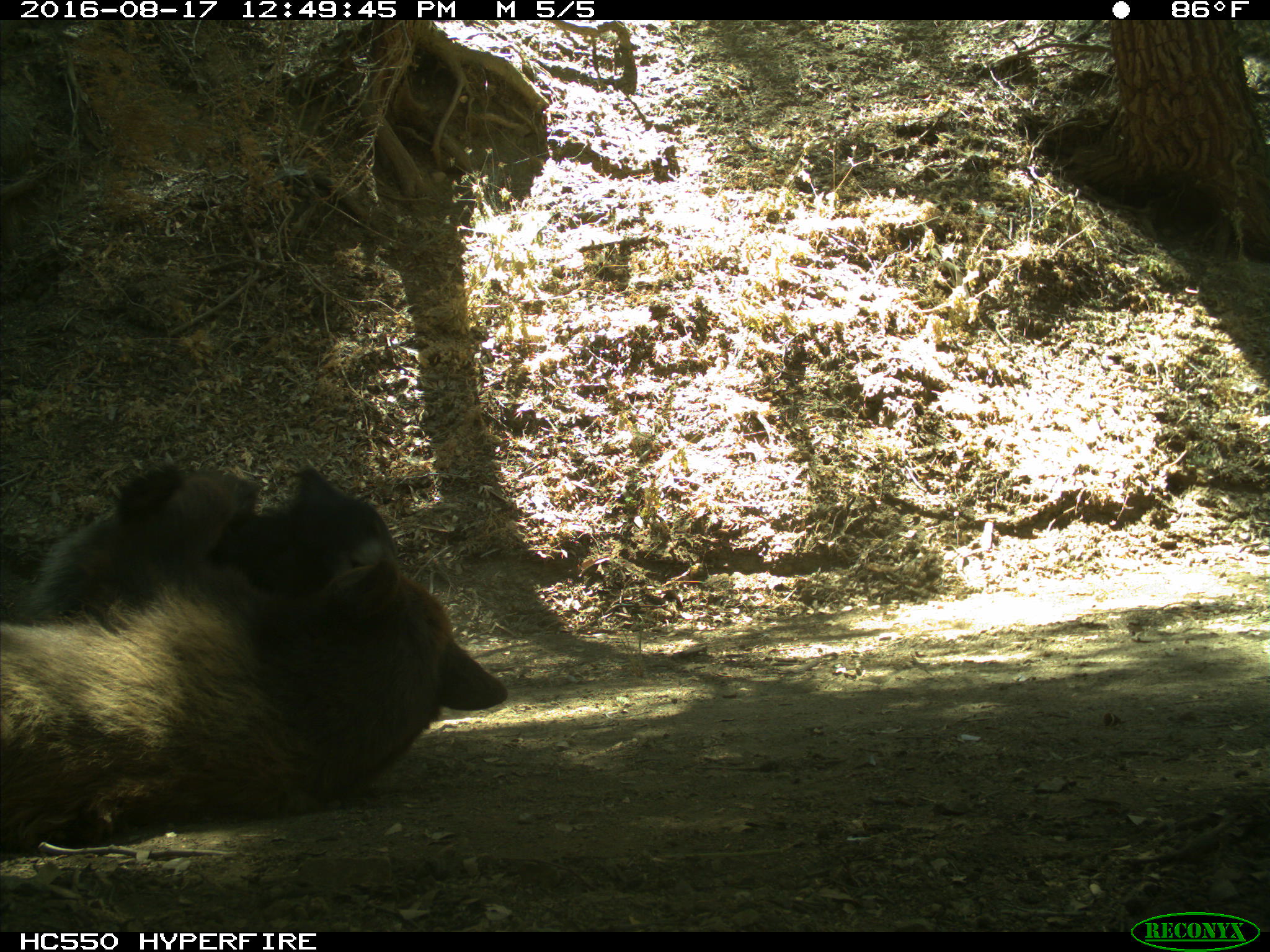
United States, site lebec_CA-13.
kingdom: Animalia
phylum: Chordata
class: Mammalia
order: Carnivora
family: Ursidae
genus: Ursus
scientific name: Ursus americanus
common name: american black bear